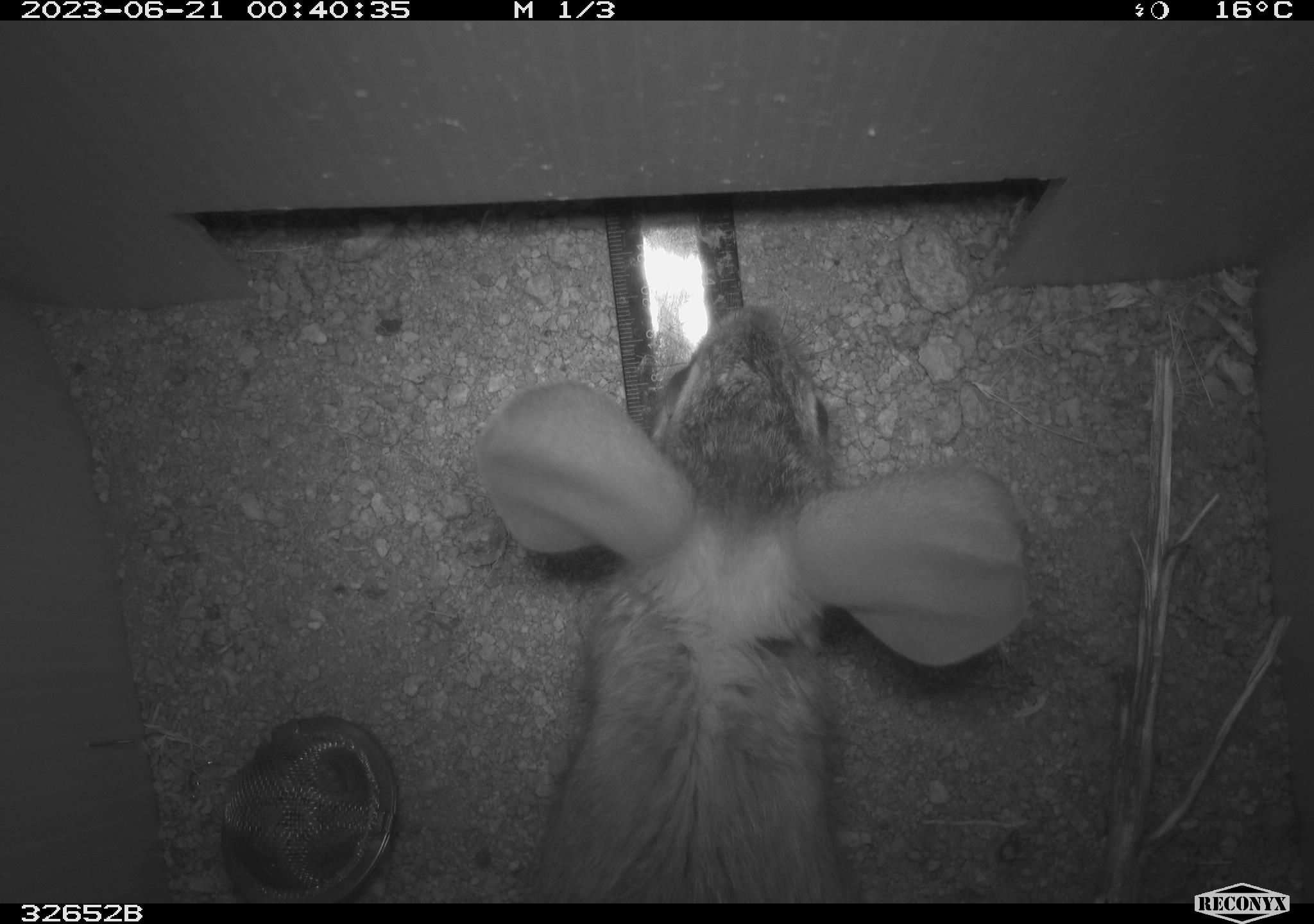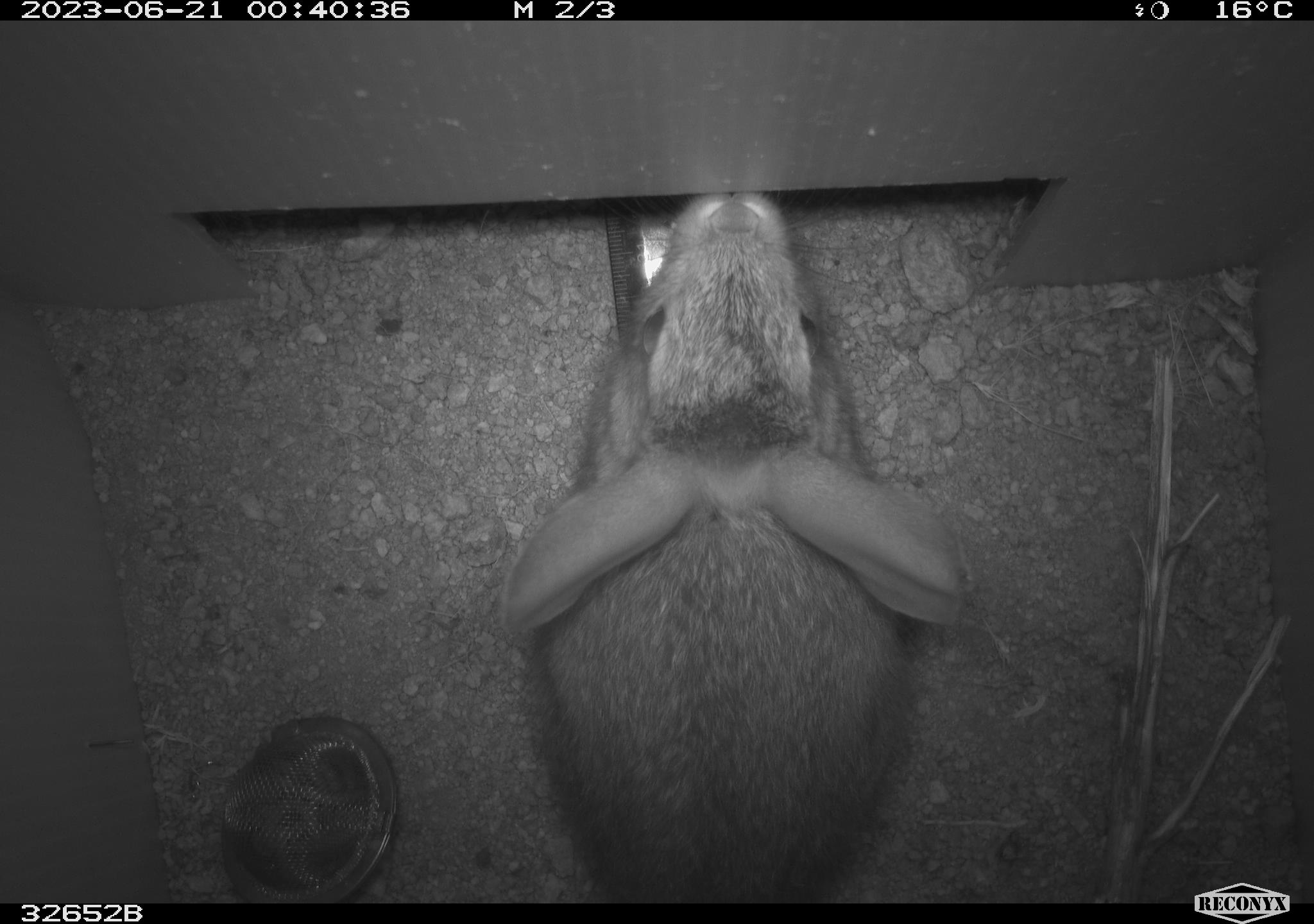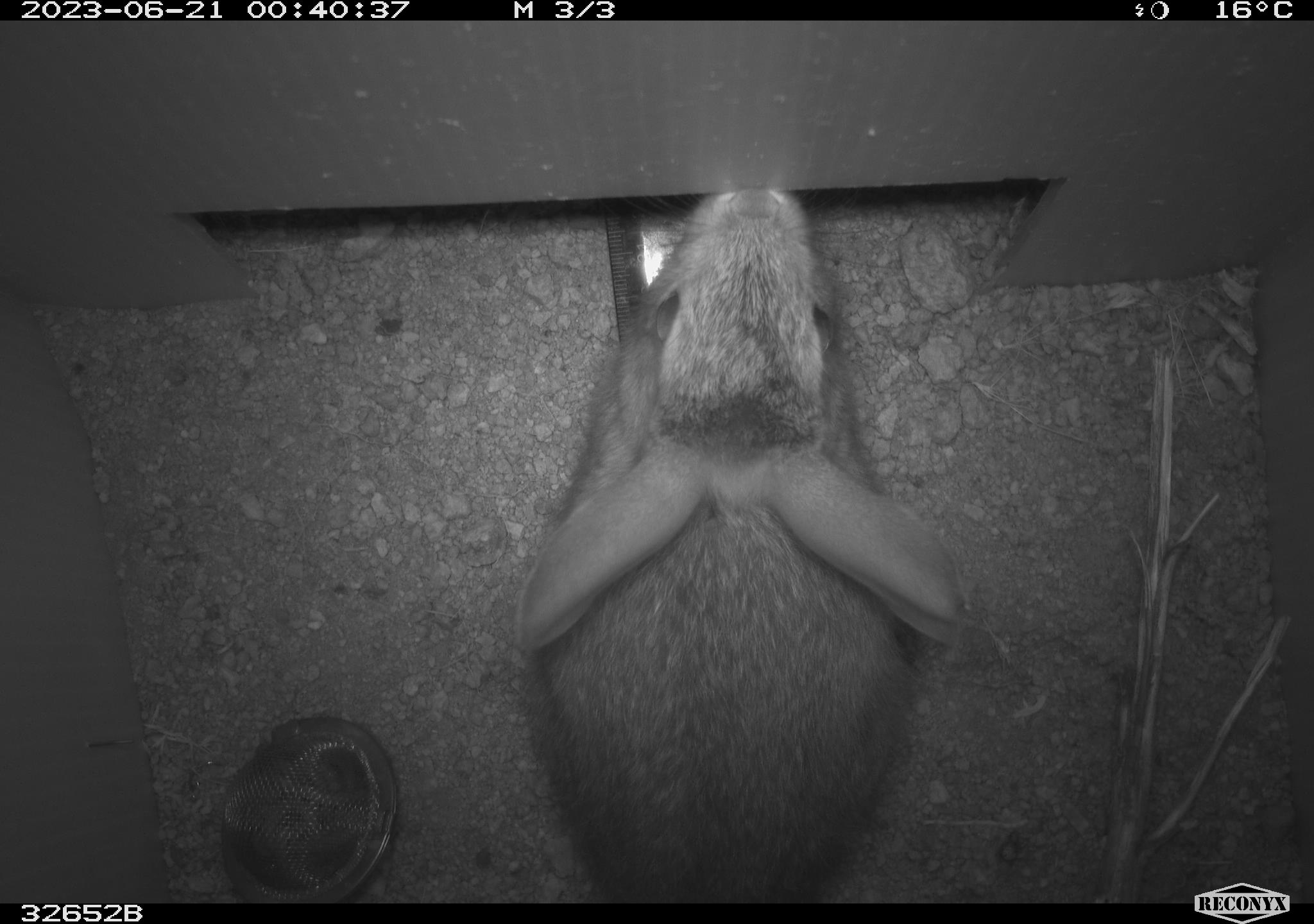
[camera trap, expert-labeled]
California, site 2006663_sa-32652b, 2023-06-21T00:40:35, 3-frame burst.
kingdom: Animalia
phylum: Chordata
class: Mammalia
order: Lagomorpha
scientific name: Lagomorpha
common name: hares, rabbits, and pikas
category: lagomorpha order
Lagomorpha order (hares, rabbits, and pikas) (Lagomorpha).